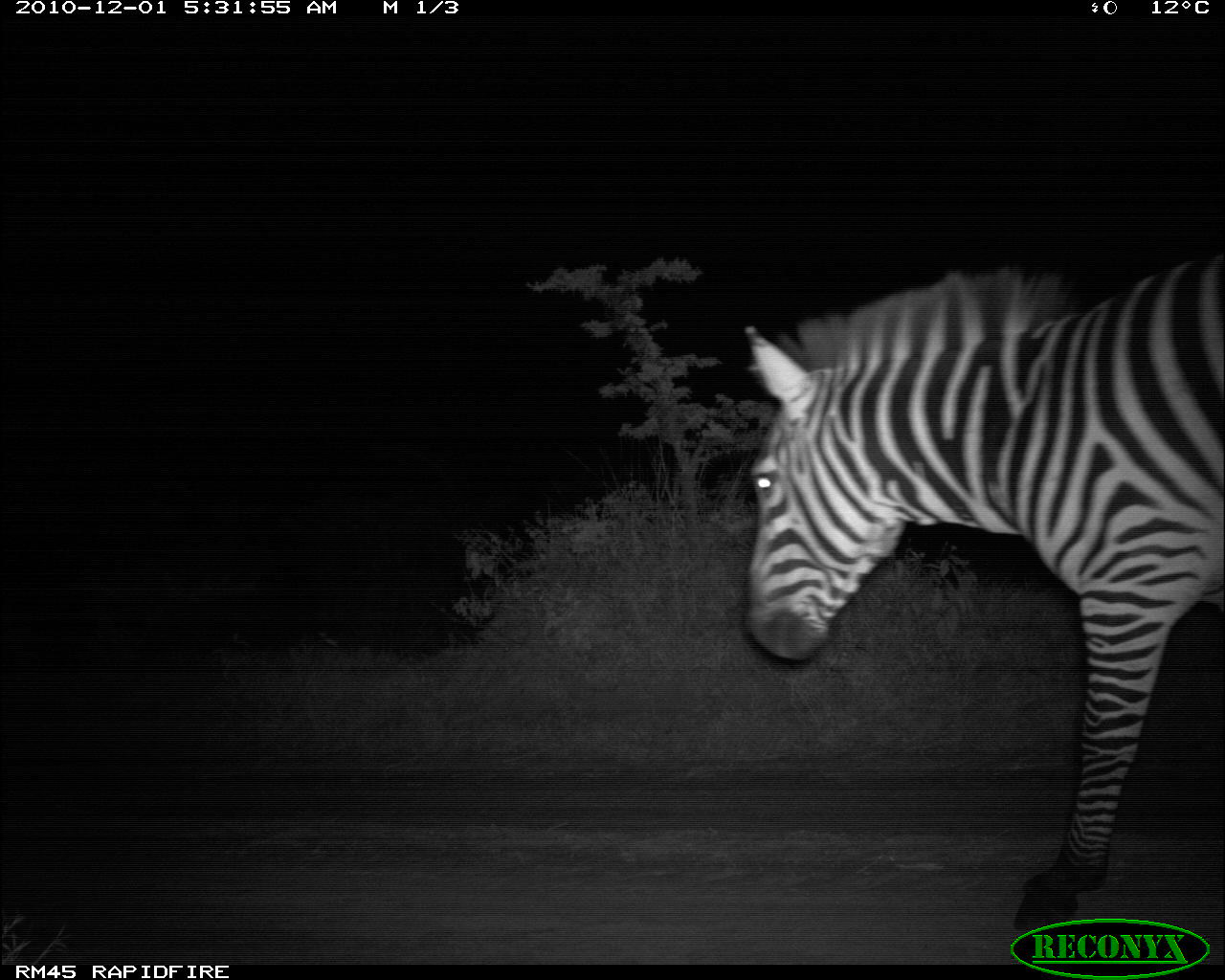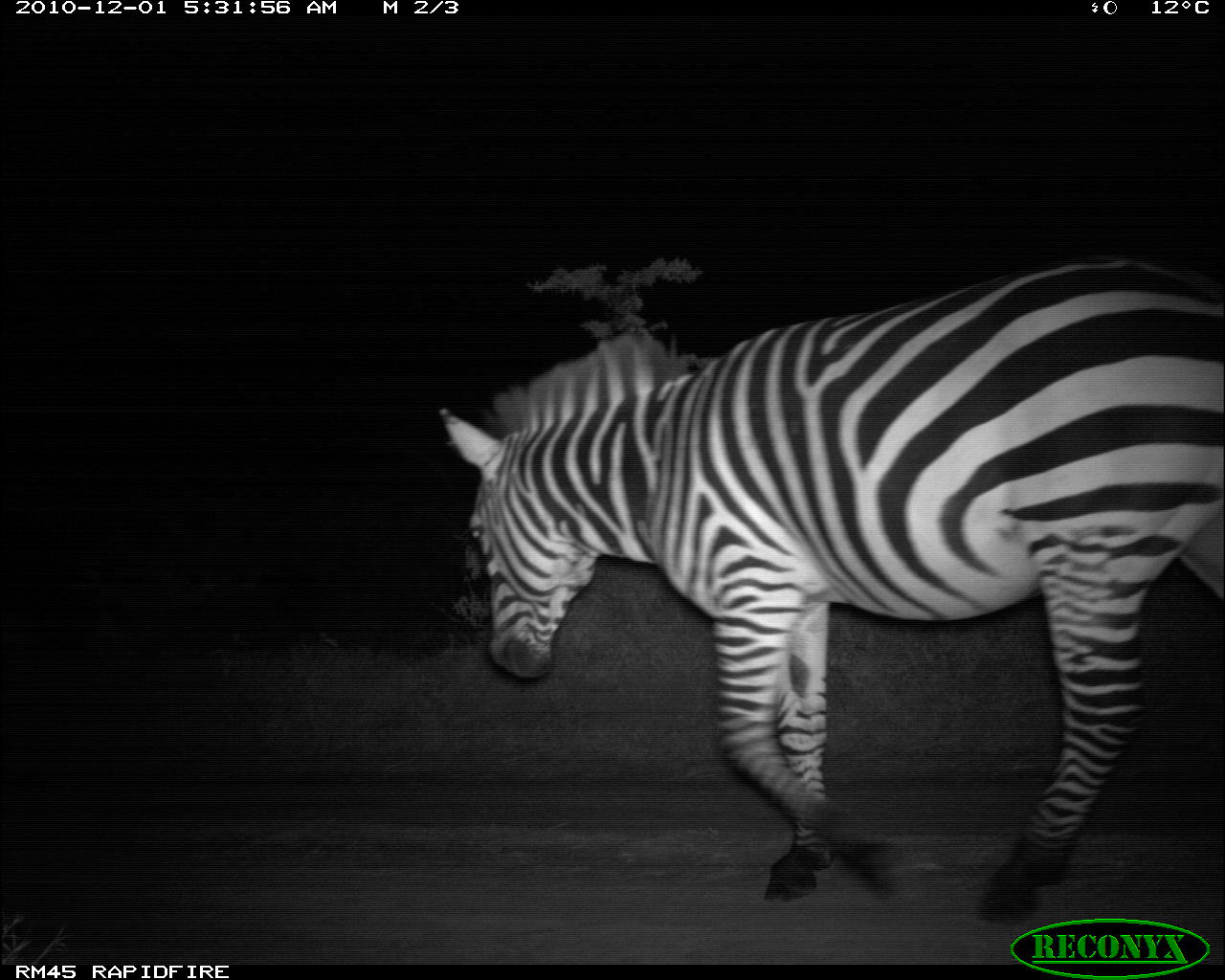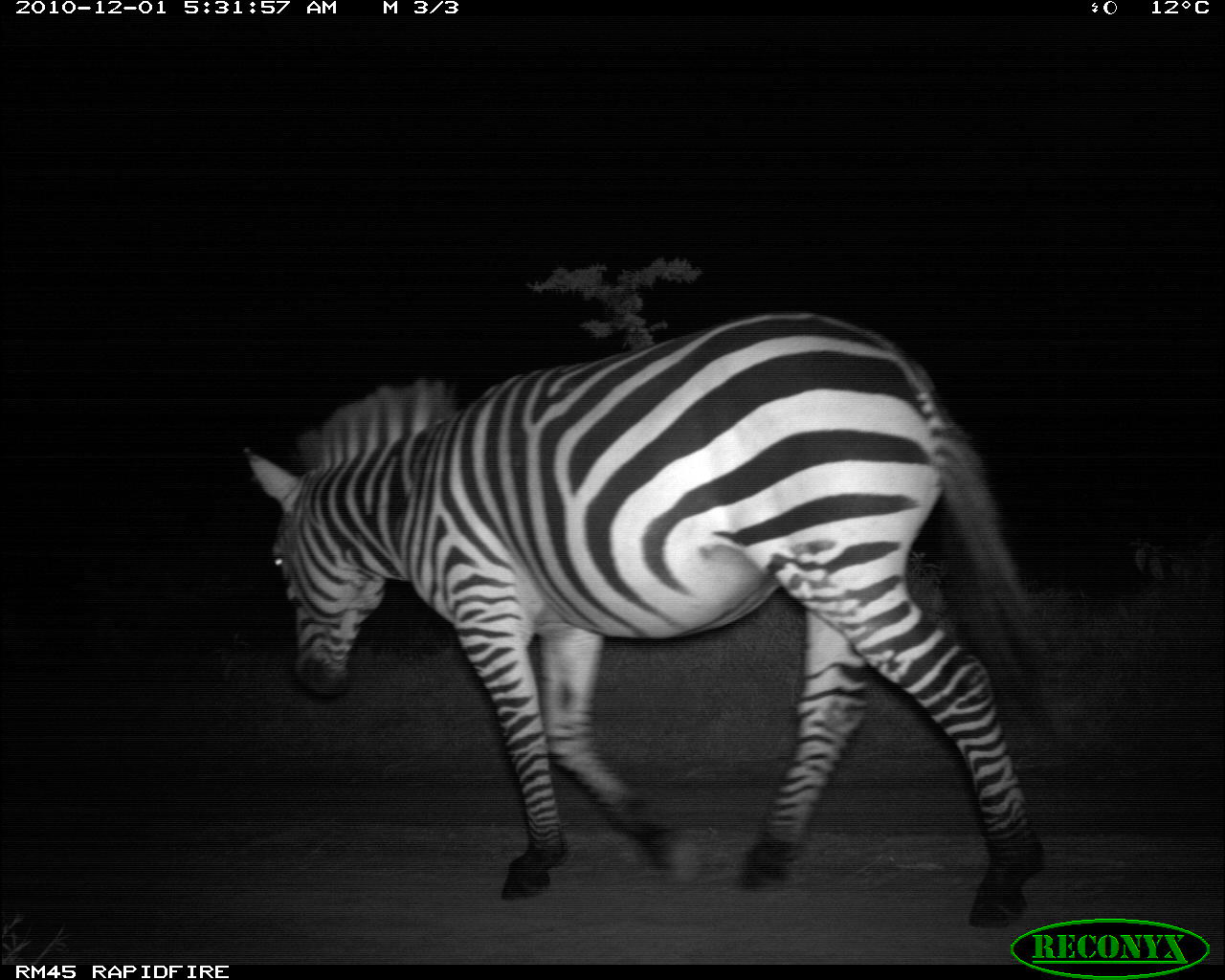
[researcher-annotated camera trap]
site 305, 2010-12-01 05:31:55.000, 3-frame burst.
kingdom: Animalia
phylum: Chordata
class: Mammalia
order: Perissodactyla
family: Equidae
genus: Equus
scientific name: Equus quagga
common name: plains zebra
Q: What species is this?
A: Equus quagga (plains zebra).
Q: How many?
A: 1.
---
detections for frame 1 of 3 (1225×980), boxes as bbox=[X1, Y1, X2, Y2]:
equus quagga: bbox=[735, 251, 1225, 919]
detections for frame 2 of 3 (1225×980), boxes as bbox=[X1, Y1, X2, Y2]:
equus quagga: bbox=[431, 252, 1225, 917]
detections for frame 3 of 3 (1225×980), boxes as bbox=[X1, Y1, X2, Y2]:
equus quagga: bbox=[237, 303, 1064, 930]